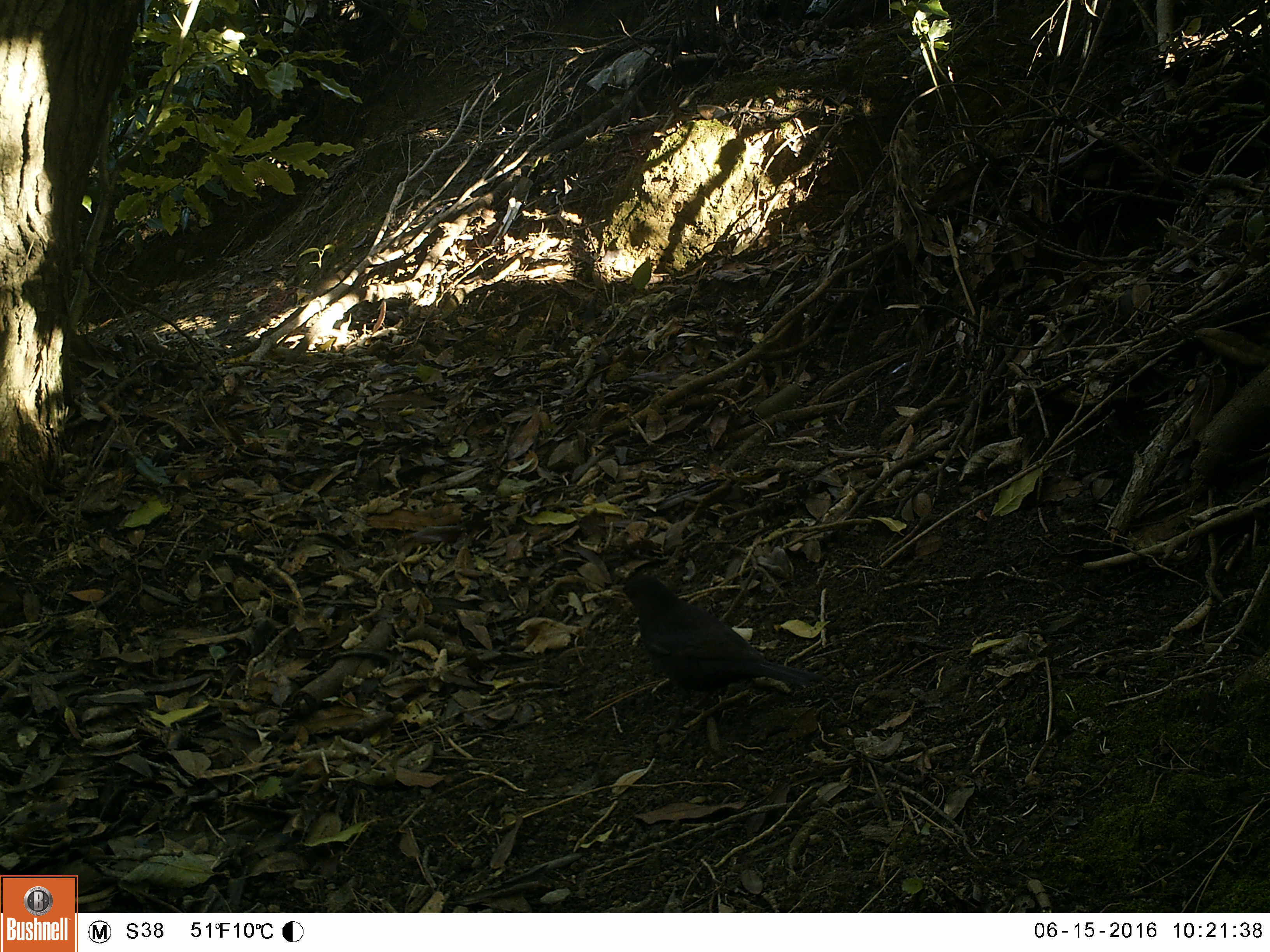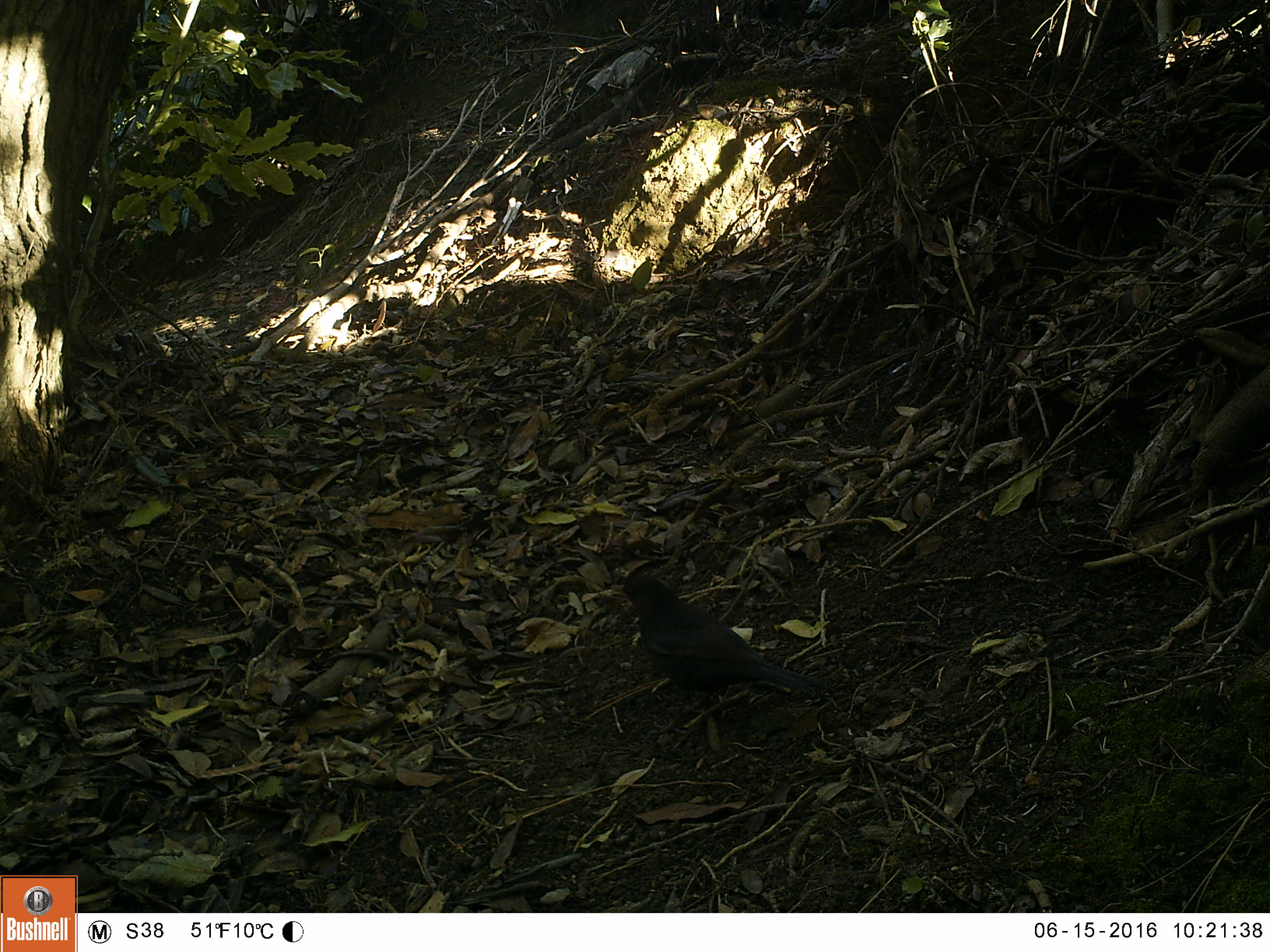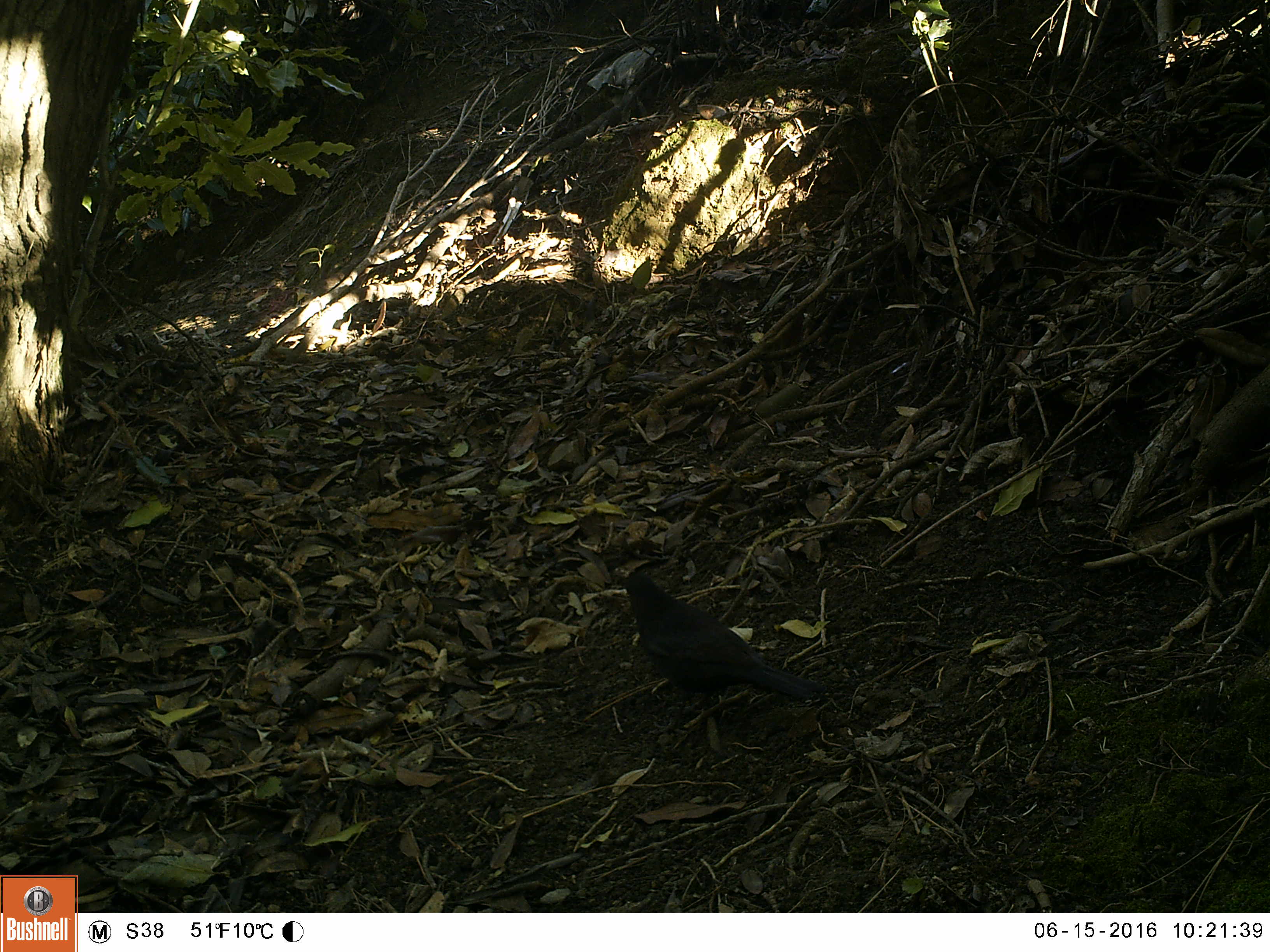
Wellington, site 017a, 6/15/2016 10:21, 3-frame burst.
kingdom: Animalia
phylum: Chordata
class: Aves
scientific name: Aves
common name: bird